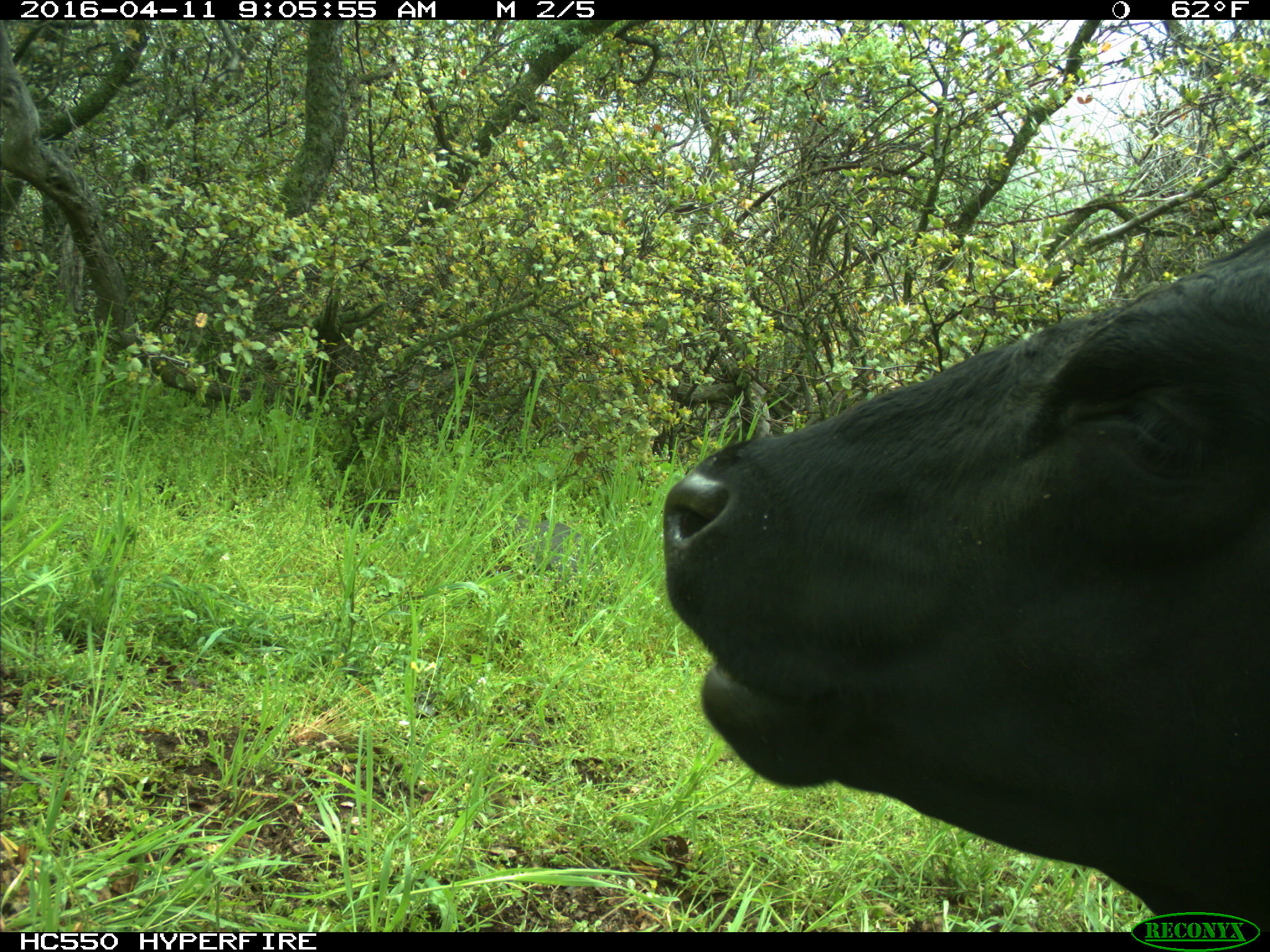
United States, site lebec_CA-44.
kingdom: Animalia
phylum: Chordata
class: Mammalia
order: Artiodactyla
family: Bovidae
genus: Bos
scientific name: Bos taurus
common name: domestic cow